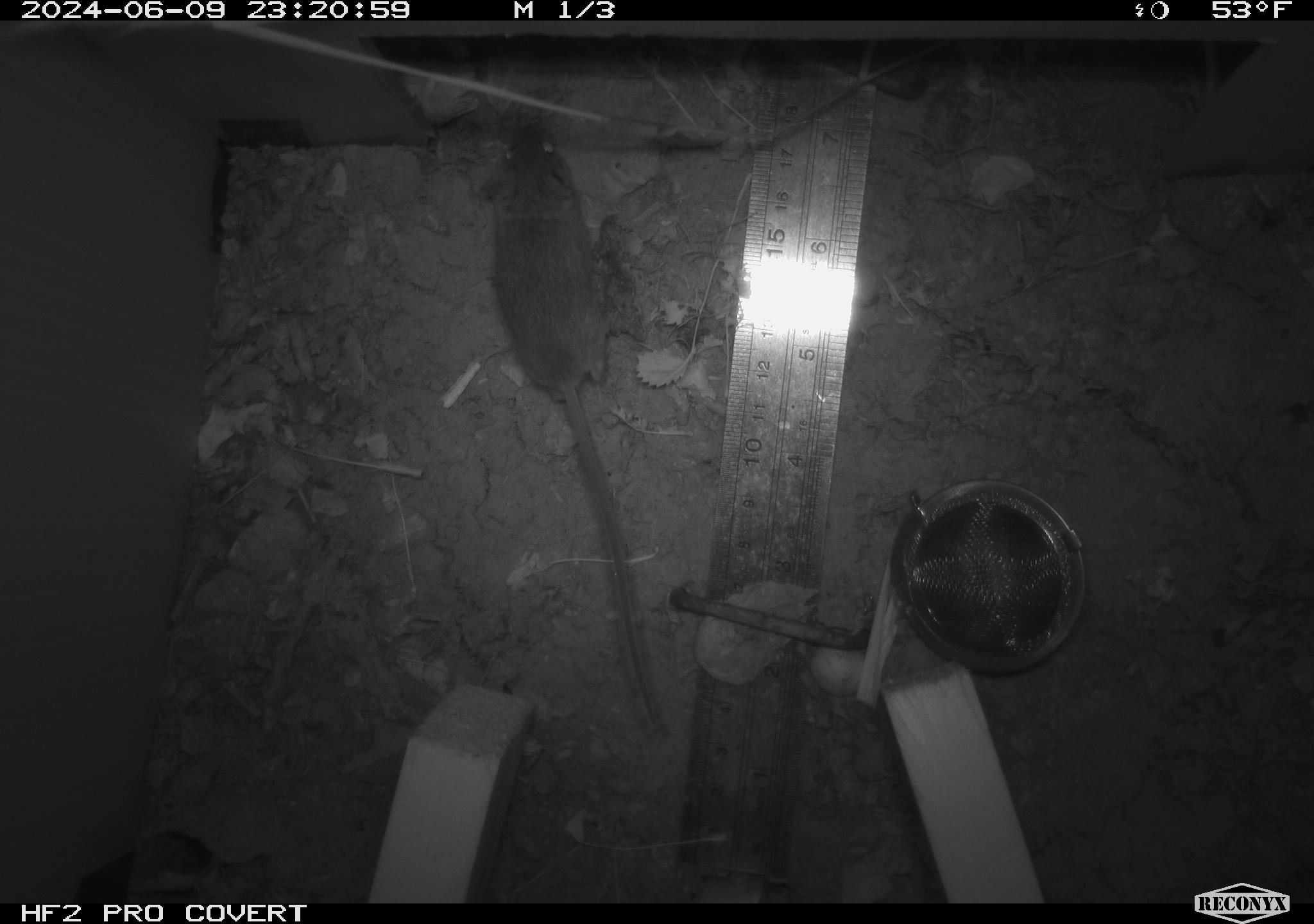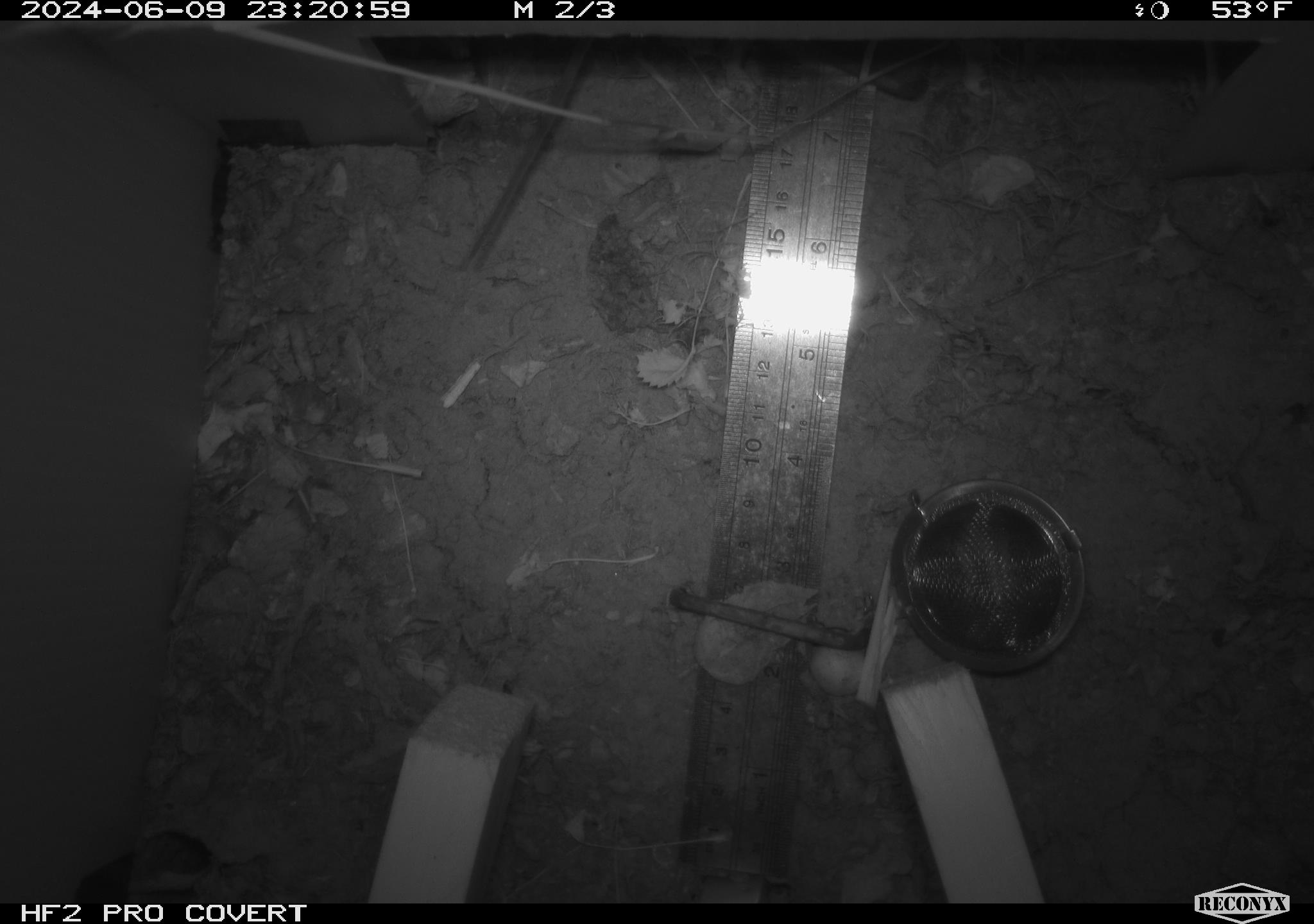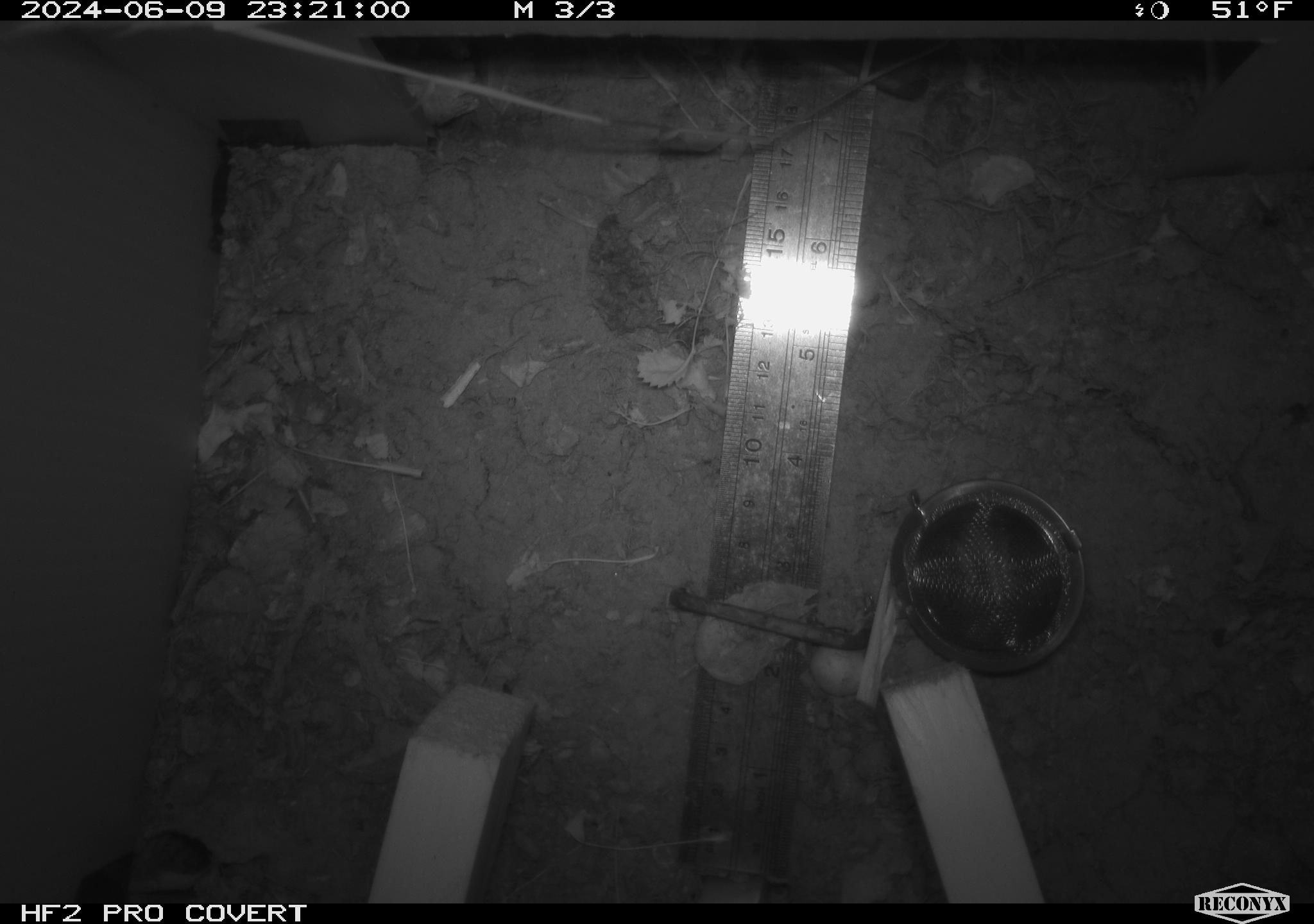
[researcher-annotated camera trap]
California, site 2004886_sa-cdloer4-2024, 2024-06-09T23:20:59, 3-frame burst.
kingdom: Animalia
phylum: Chordata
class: Mammalia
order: Rodentia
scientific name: Rodentia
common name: rodent